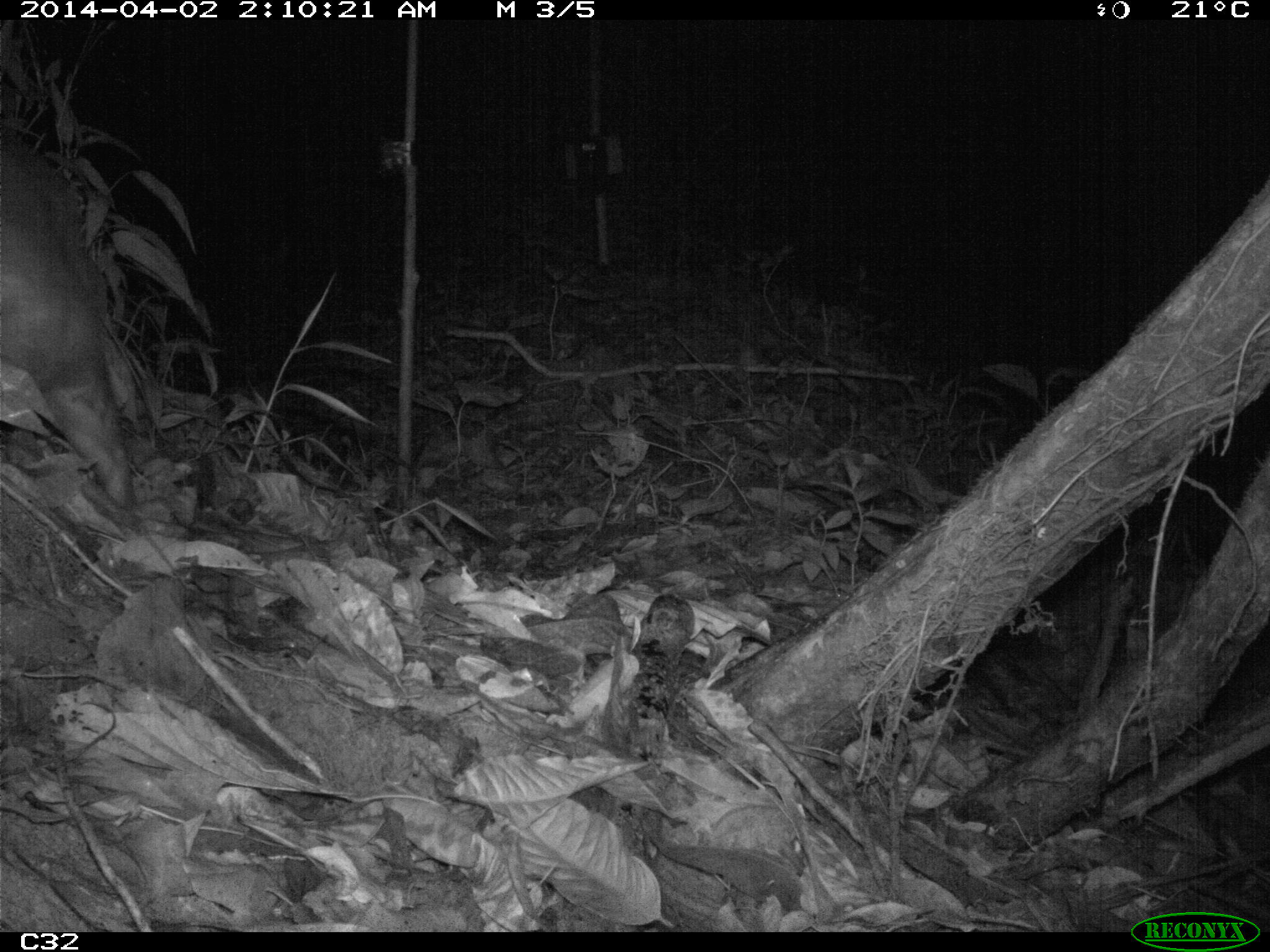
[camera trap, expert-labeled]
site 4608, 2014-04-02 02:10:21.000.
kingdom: Animalia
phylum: Chordata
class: Mammalia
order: Rodentia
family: Cuniculidae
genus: Cuniculus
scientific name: Cuniculus paca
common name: spotted paca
Cuniculus paca (spotted paca), count 1, age adult.